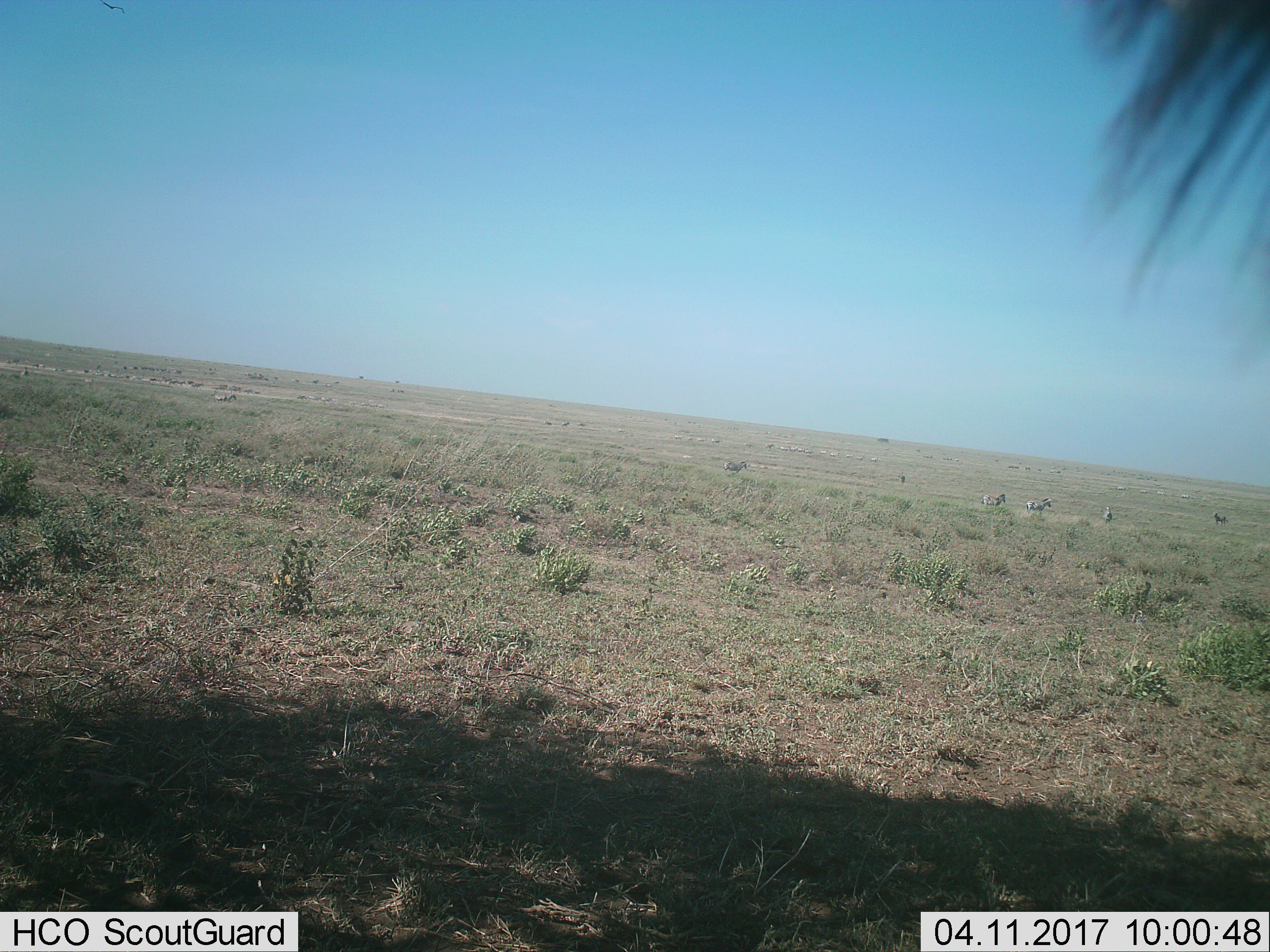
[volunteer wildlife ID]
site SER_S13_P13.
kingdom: Animalia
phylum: Chordata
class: Mammalia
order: Perissodactyla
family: Equidae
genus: Equus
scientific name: Equus quagga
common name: plains zebra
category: zebraplains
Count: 5.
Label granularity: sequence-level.